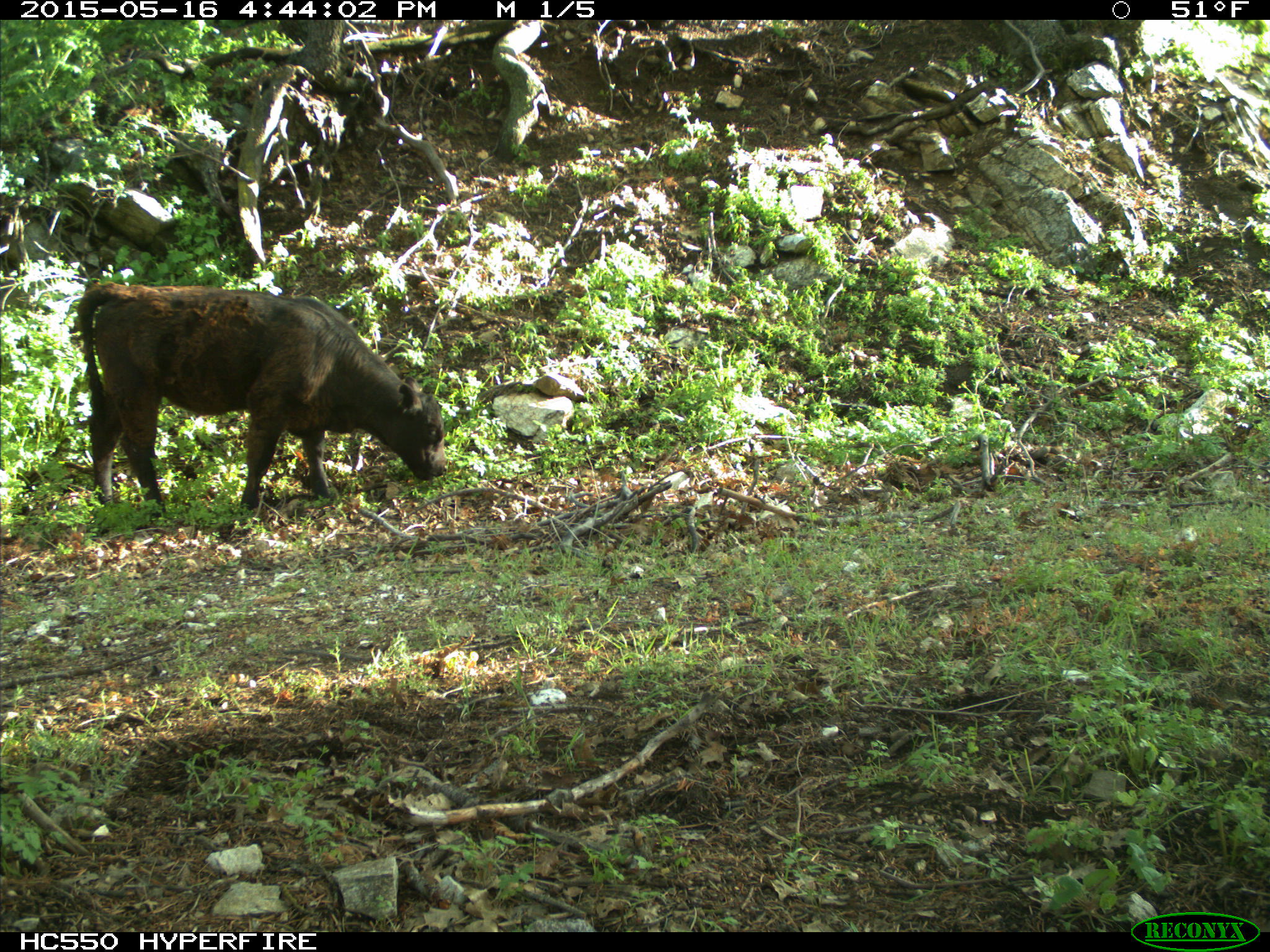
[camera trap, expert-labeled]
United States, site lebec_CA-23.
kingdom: Animalia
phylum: Chordata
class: Mammalia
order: Artiodactyla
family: Bovidae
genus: Bos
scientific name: Bos taurus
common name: domestic cow